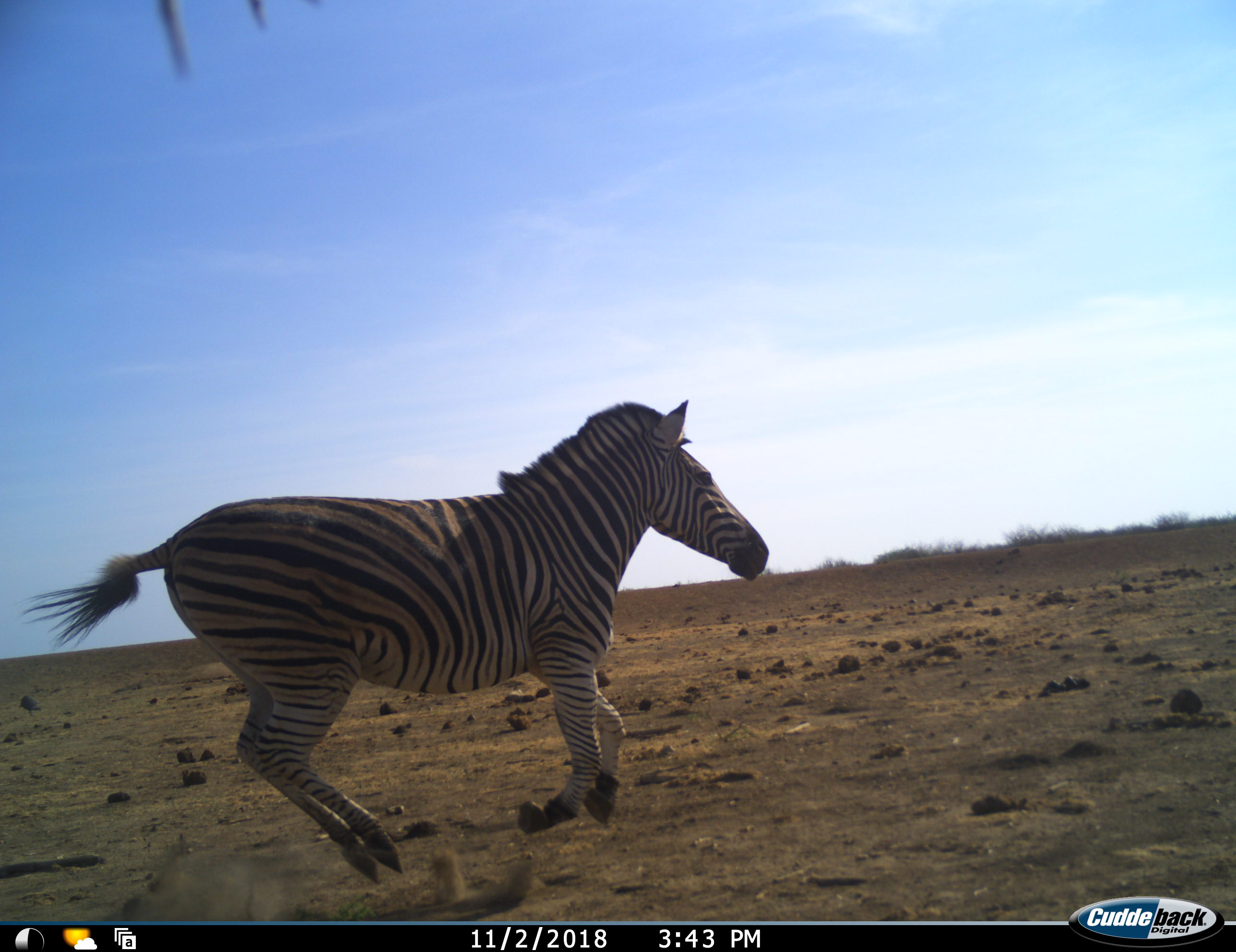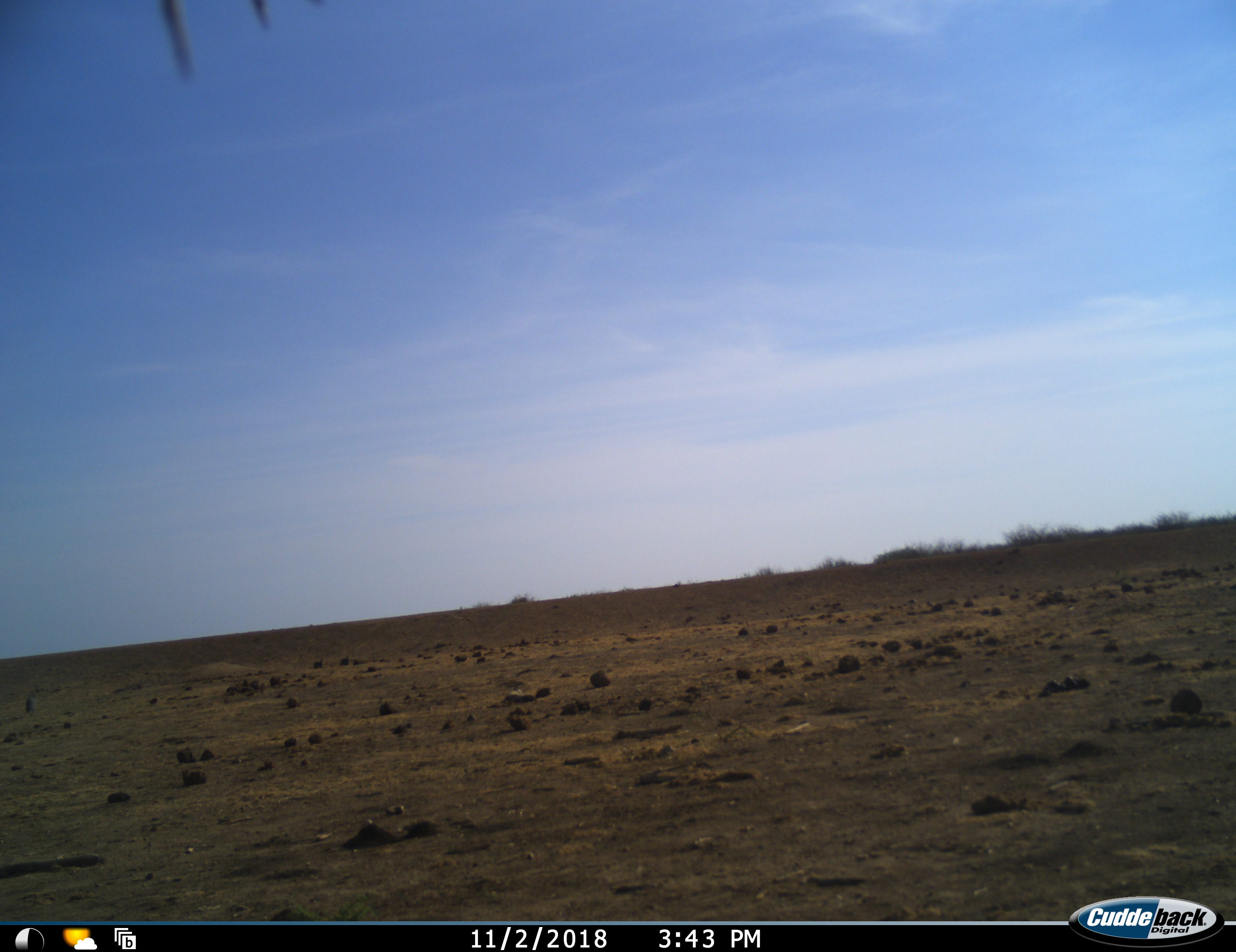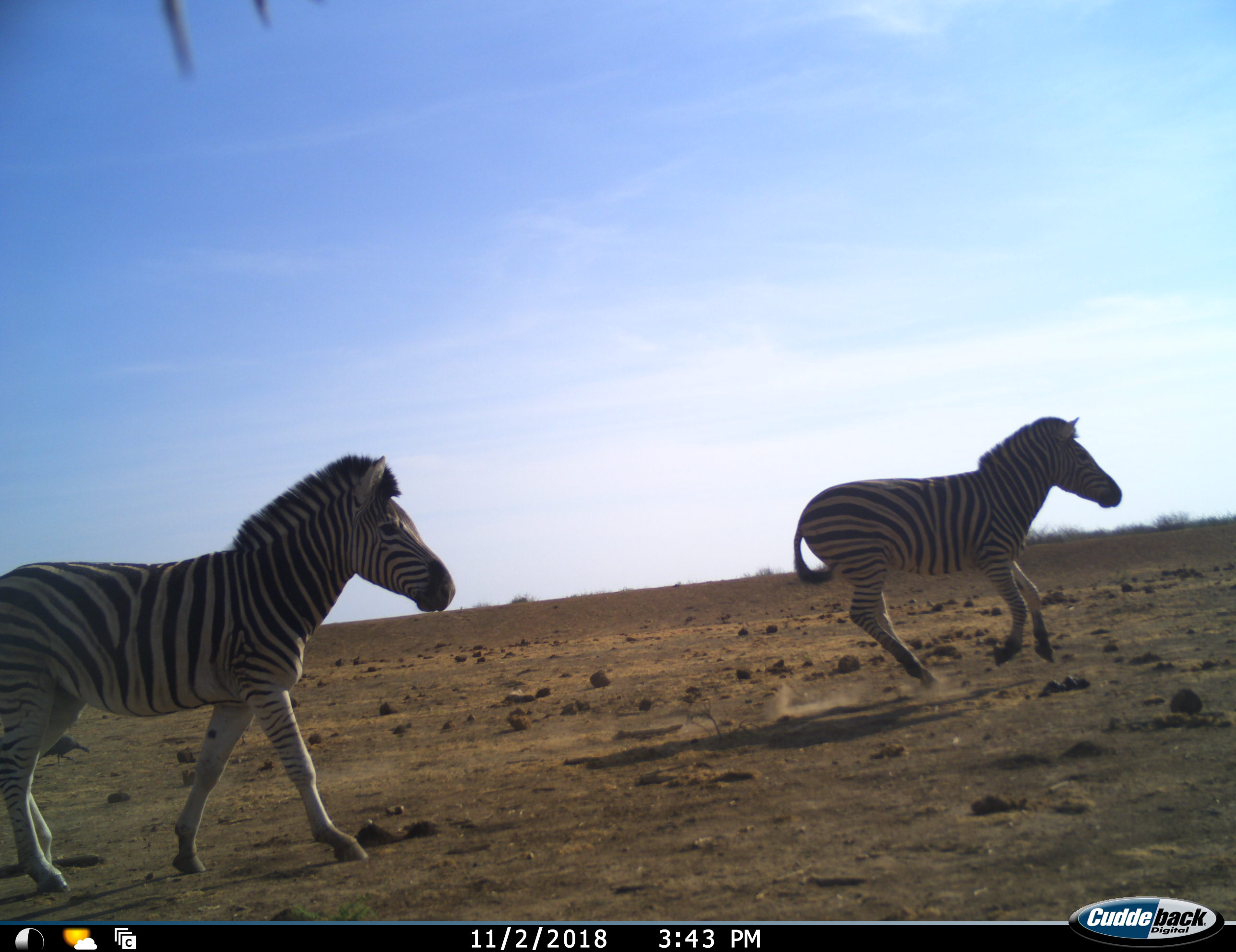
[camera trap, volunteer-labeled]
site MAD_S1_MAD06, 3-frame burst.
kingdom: Animalia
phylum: Chordata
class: Mammalia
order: Perissodactyla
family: Equidae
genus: Equus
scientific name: Equus quagga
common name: plains zebra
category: zebraplains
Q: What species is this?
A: Zebraplains (plains zebra) (Equus quagga).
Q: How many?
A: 3.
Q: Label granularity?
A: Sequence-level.